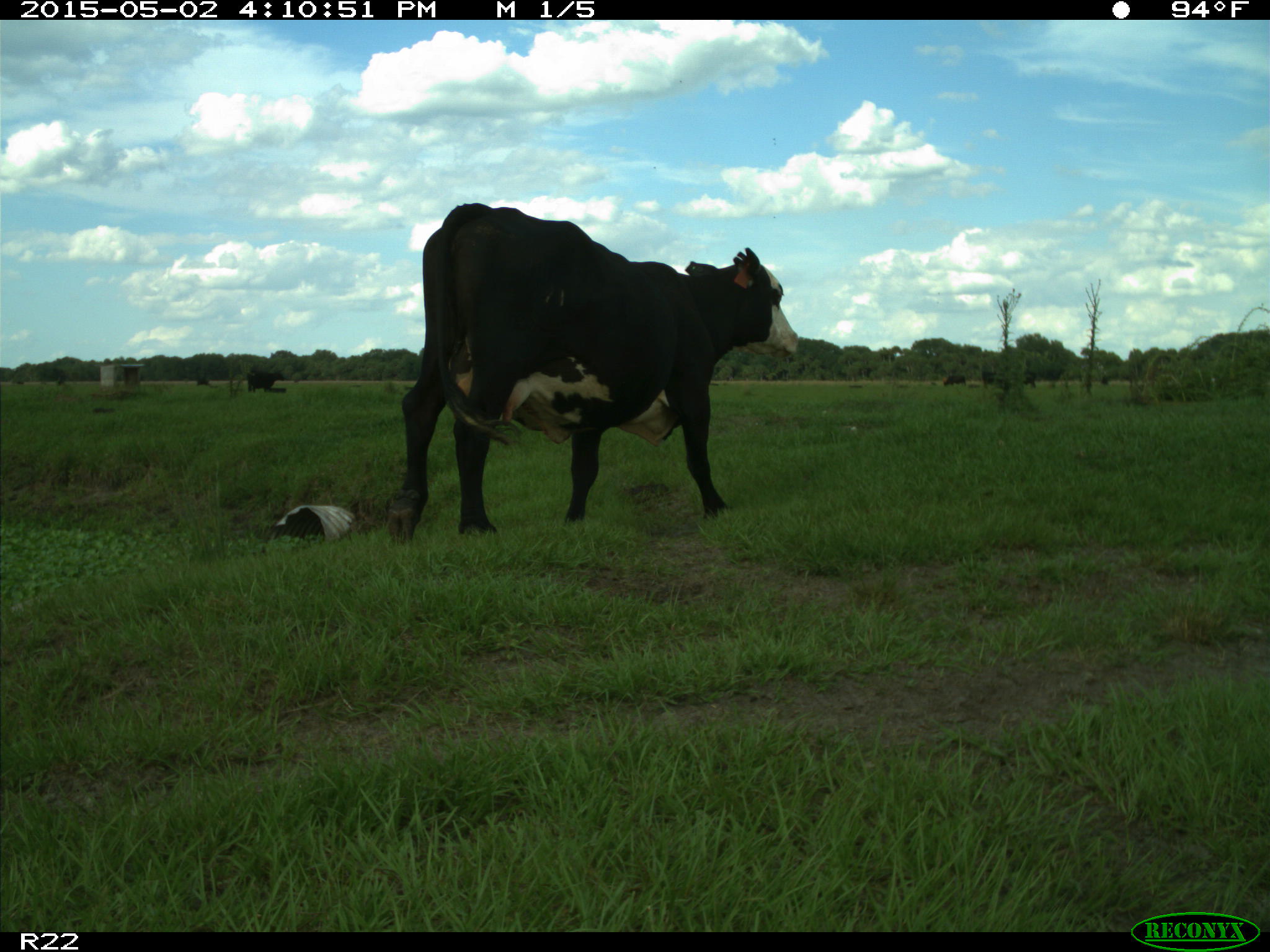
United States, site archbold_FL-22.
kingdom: Animalia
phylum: Chordata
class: Mammalia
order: Artiodactyla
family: Bovidae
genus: Bos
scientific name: Bos taurus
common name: domestic cow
Bos taurus (domestic cow).